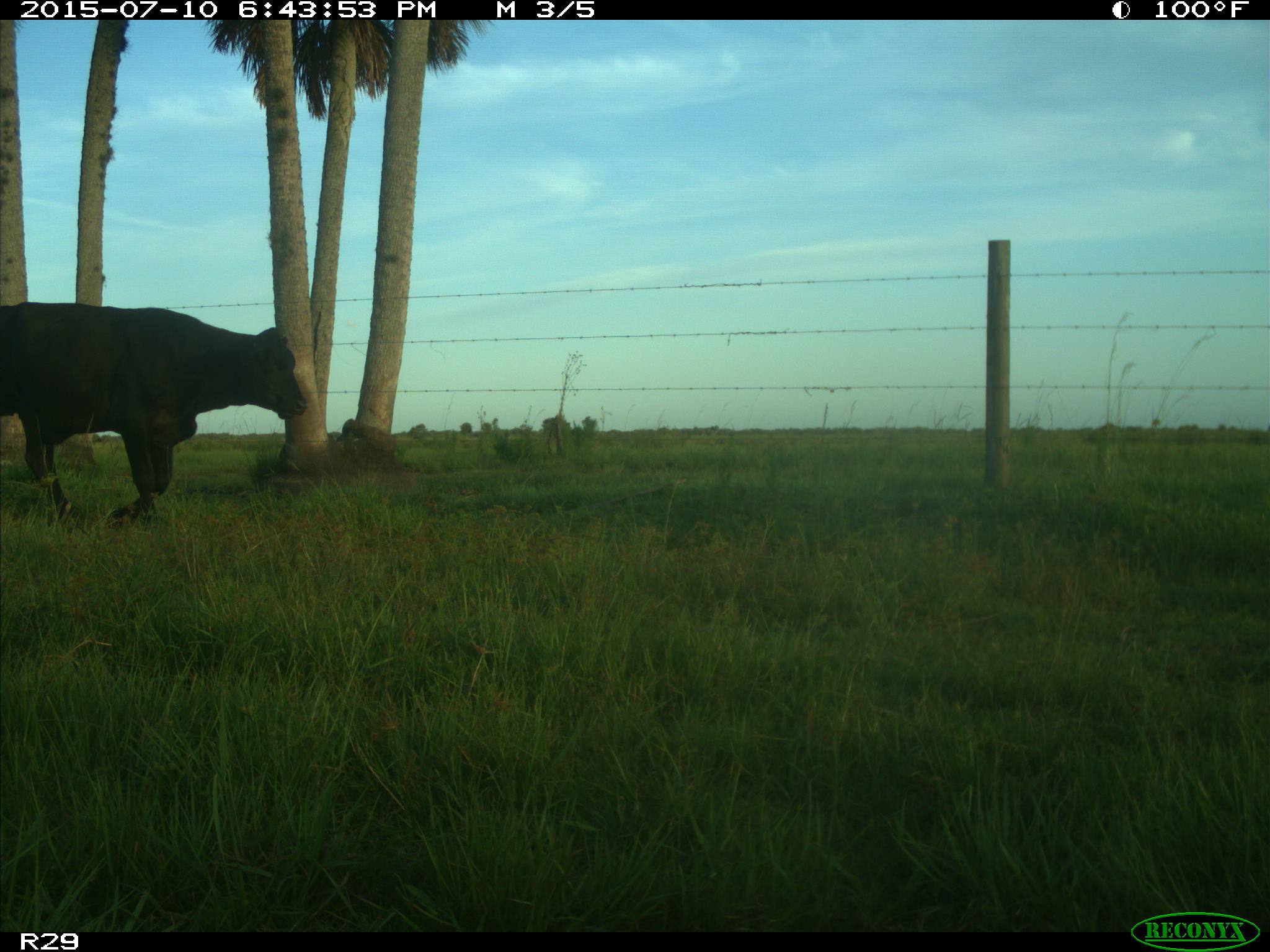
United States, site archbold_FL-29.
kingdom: Animalia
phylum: Chordata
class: Mammalia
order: Artiodactyla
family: Bovidae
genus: Bos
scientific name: Bos taurus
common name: domestic cow